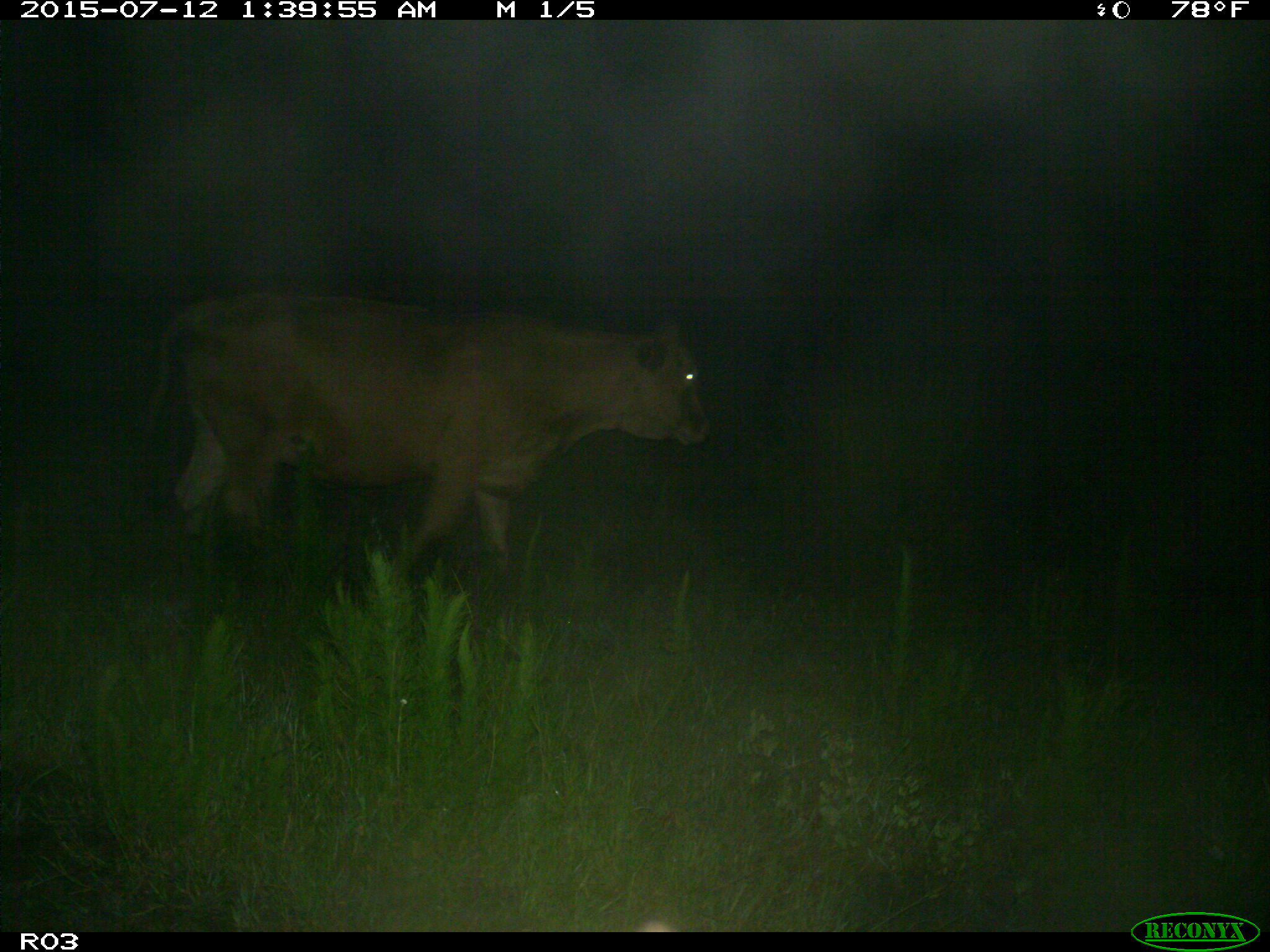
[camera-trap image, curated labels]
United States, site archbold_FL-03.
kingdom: Animalia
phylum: Chordata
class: Mammalia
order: Artiodactyla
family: Bovidae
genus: Bos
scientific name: Bos taurus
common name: domestic cow